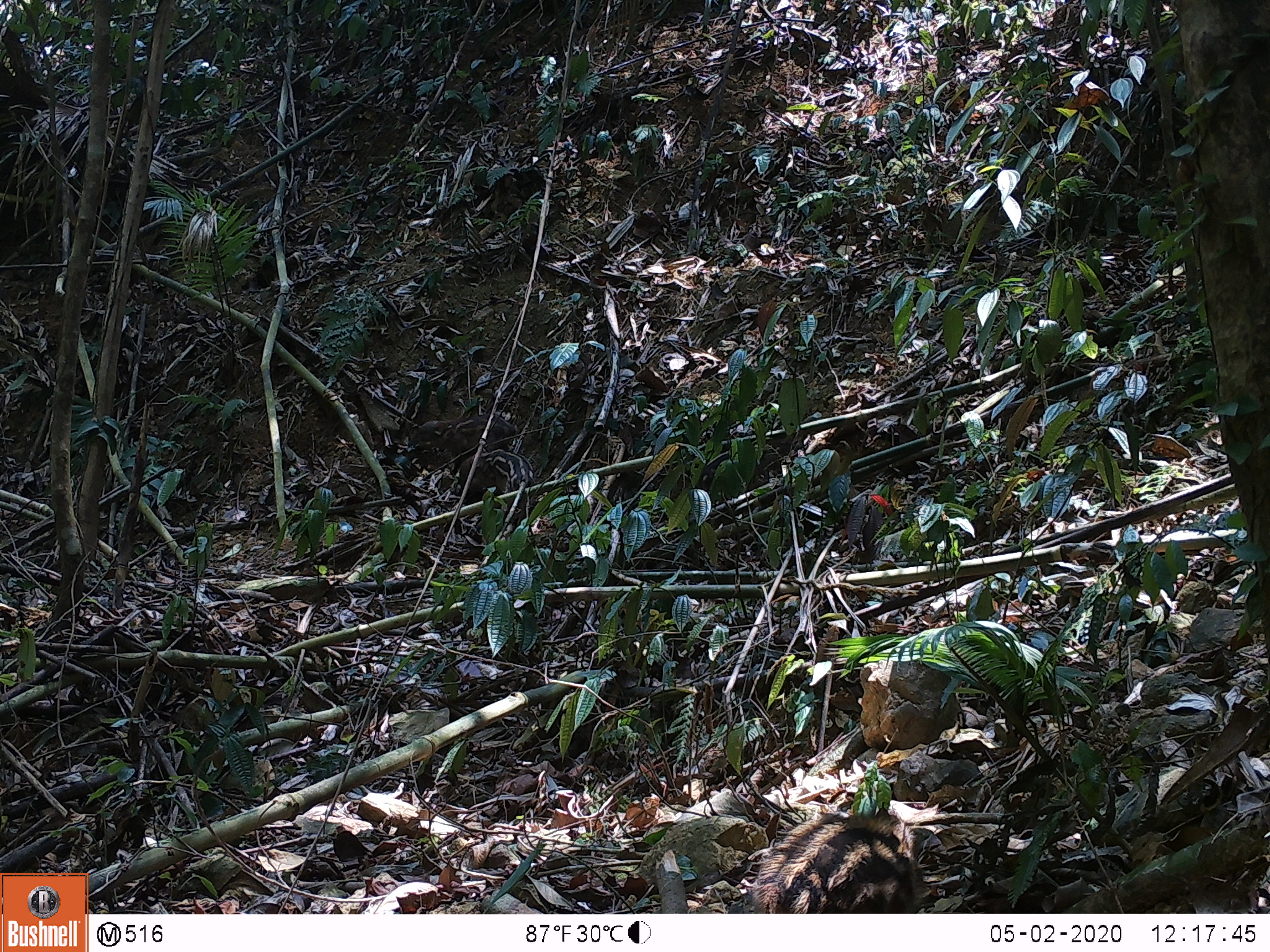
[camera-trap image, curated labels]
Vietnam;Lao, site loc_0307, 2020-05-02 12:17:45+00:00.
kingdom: Animalia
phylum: Chordata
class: Mammalia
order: Artiodactyla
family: Suidae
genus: Sus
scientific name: Sus scrofa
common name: eurasian wild pig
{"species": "eurasian wild pig (Sus scrofa)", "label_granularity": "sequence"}